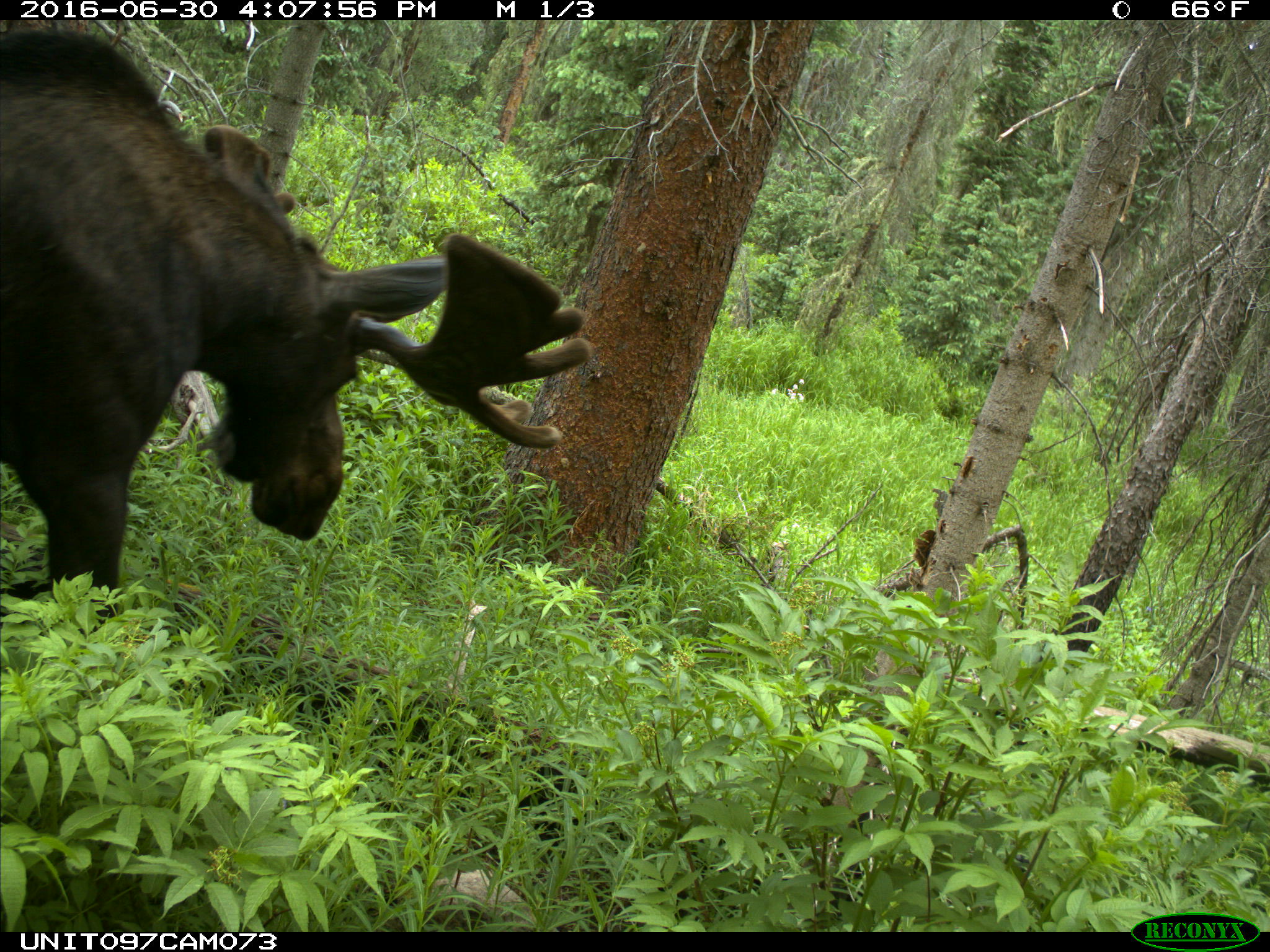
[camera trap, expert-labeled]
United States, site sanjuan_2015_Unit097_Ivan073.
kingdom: Animalia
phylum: Chordata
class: Mammalia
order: Artiodactyla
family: Cervidae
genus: Alces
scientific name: Alces alces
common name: moose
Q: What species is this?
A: Alces alces (moose).